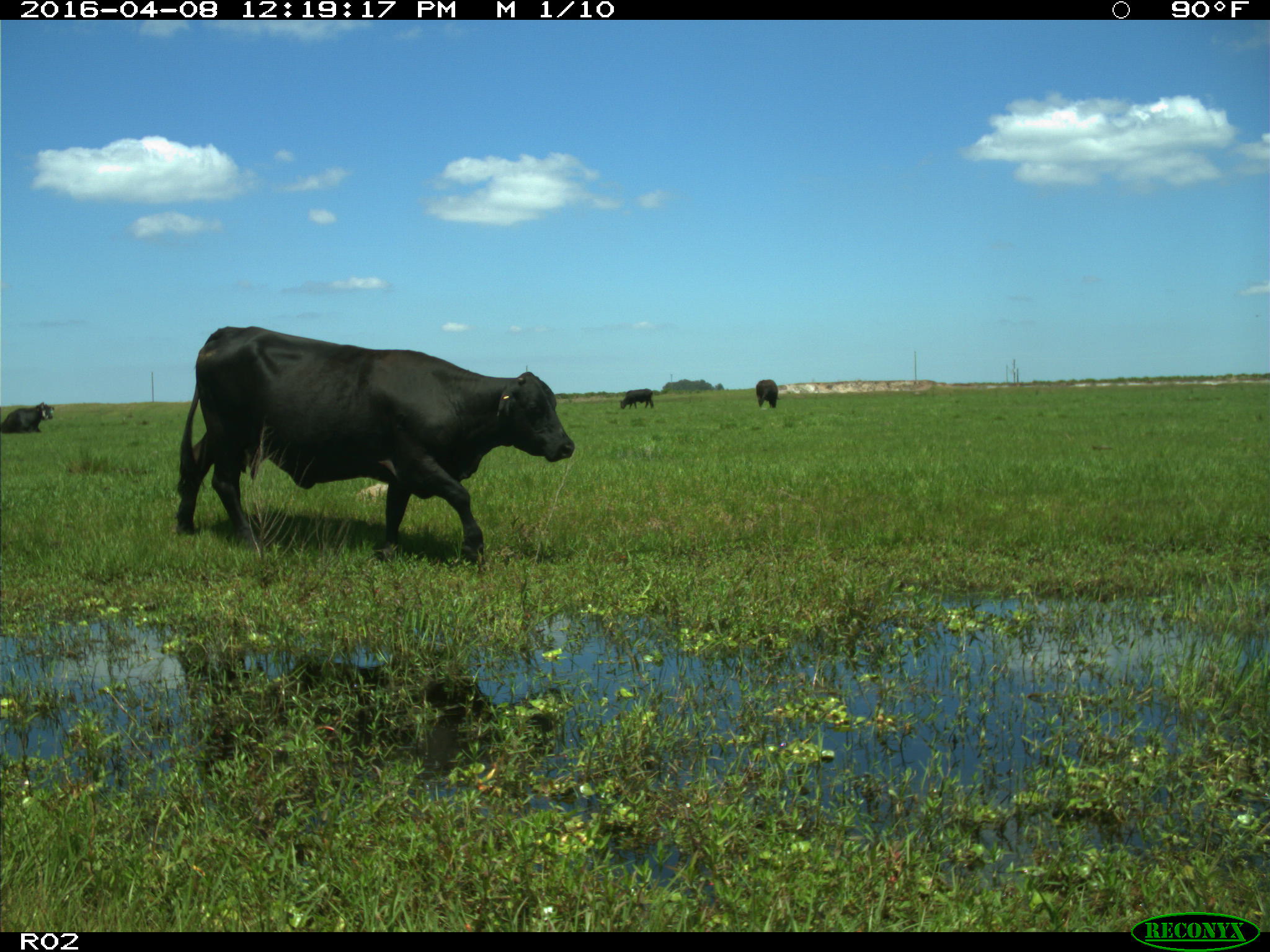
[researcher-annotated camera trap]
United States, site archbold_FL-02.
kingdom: Animalia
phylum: Chordata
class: Mammalia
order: Artiodactyla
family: Bovidae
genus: Bos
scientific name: Bos taurus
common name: domestic cow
Bos taurus (domestic cow).